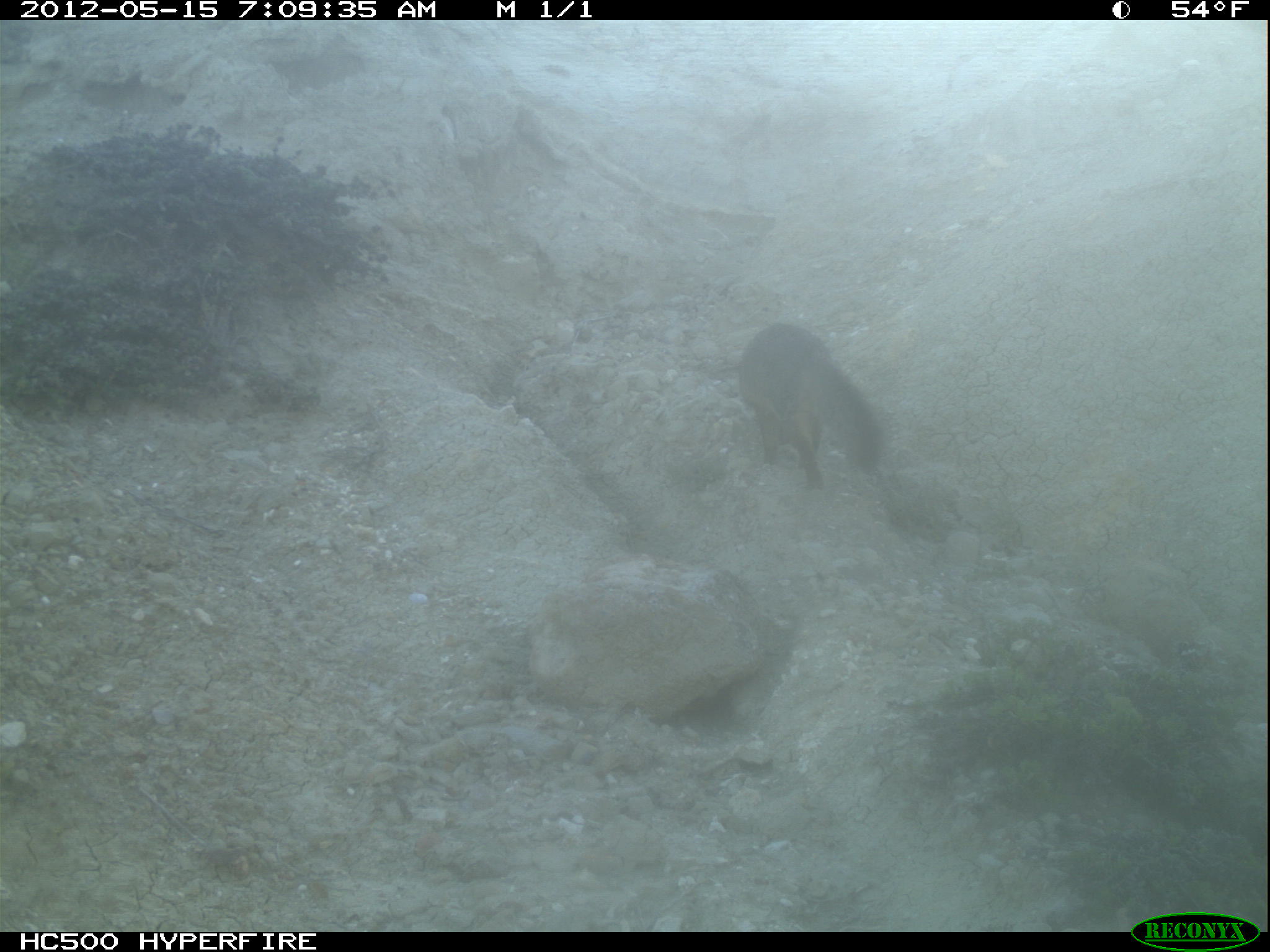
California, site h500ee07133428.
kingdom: Animalia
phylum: Chordata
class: Mammalia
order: Carnivora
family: Canidae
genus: Urocyon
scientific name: Urocyon littoralis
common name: island fox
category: fox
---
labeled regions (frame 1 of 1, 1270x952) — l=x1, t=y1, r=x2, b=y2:
fox: l=737, t=323, r=882, b=489